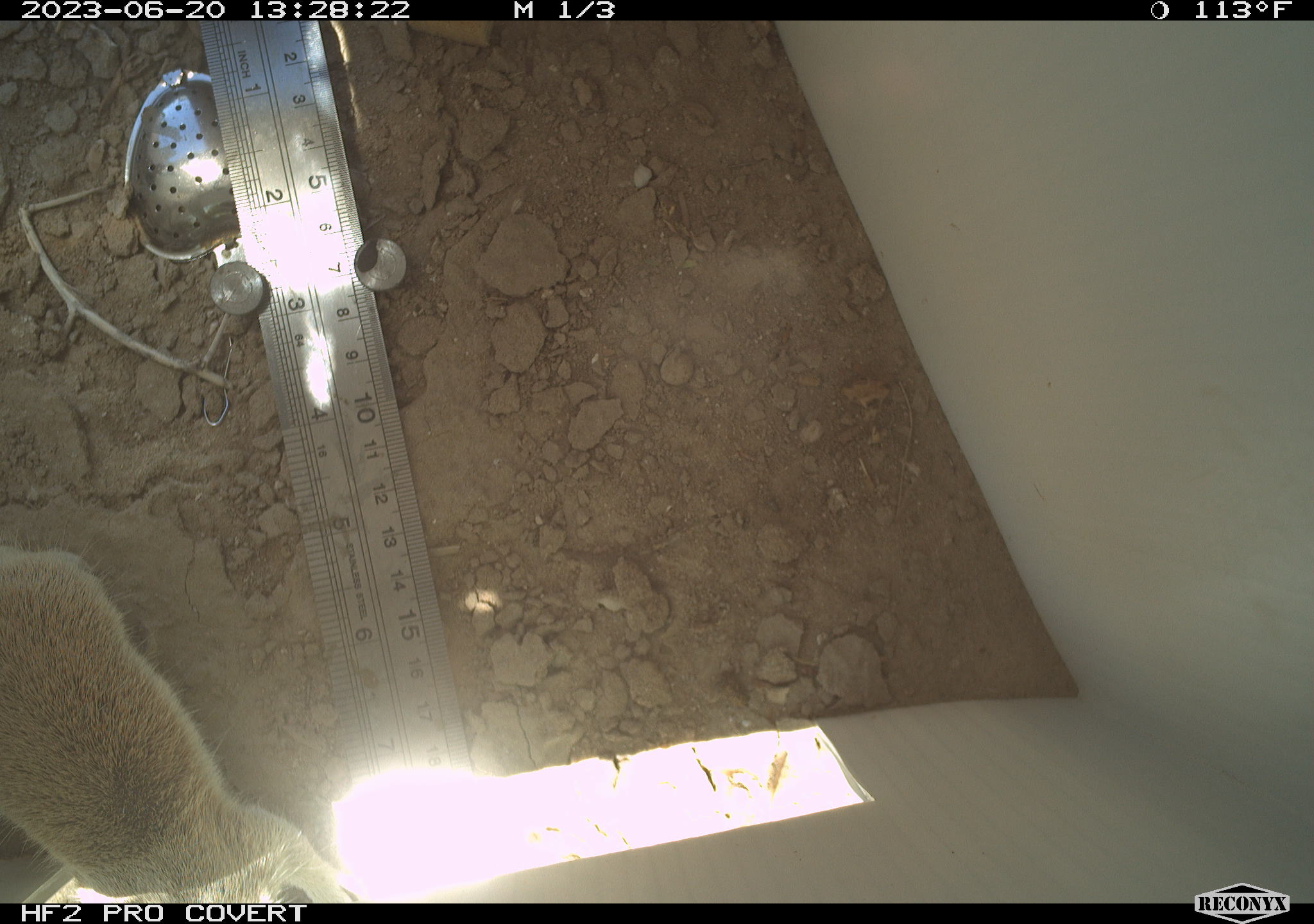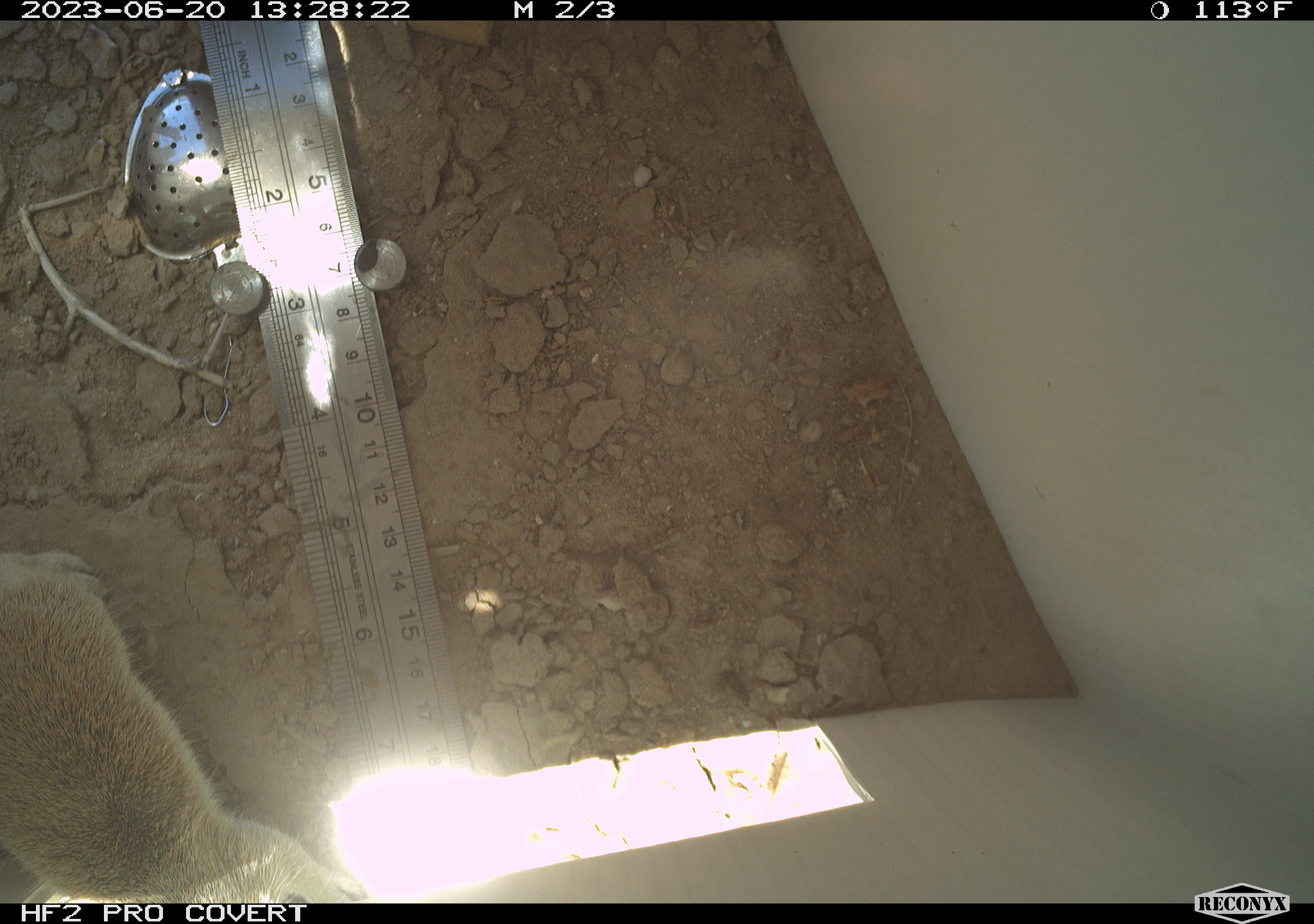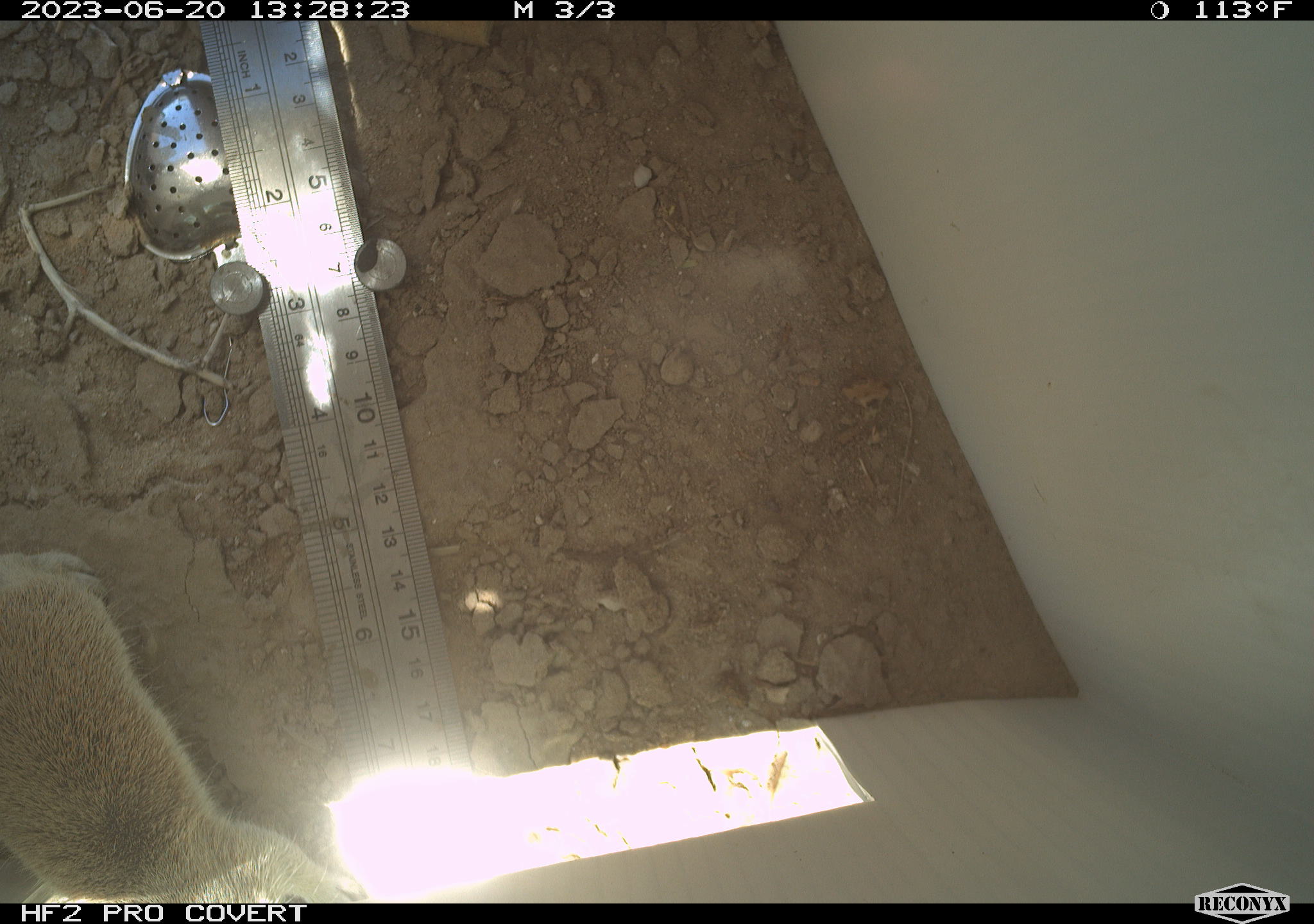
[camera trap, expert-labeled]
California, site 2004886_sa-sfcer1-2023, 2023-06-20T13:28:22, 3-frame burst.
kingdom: Animalia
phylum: Chordata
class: Mammalia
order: Rodentia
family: Sciuridae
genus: Xerospermophilus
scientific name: Xerospermophilus tereticaudus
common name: round-tailed ground squirrel